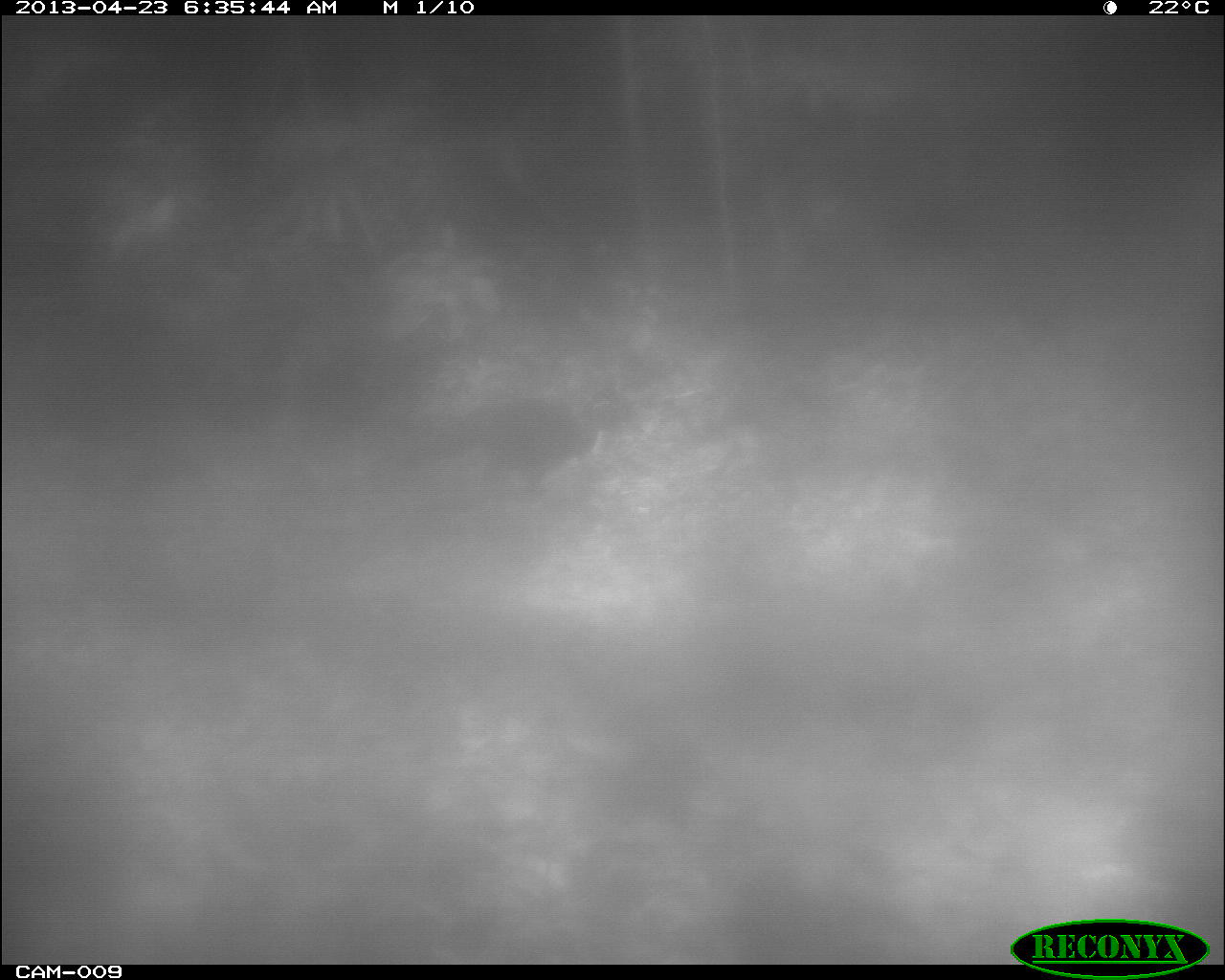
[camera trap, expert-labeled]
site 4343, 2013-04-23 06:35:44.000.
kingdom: Animalia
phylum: Chordata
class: Aves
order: Galliformes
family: Cracidae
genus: Crax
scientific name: Crax rubra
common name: great curassow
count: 1